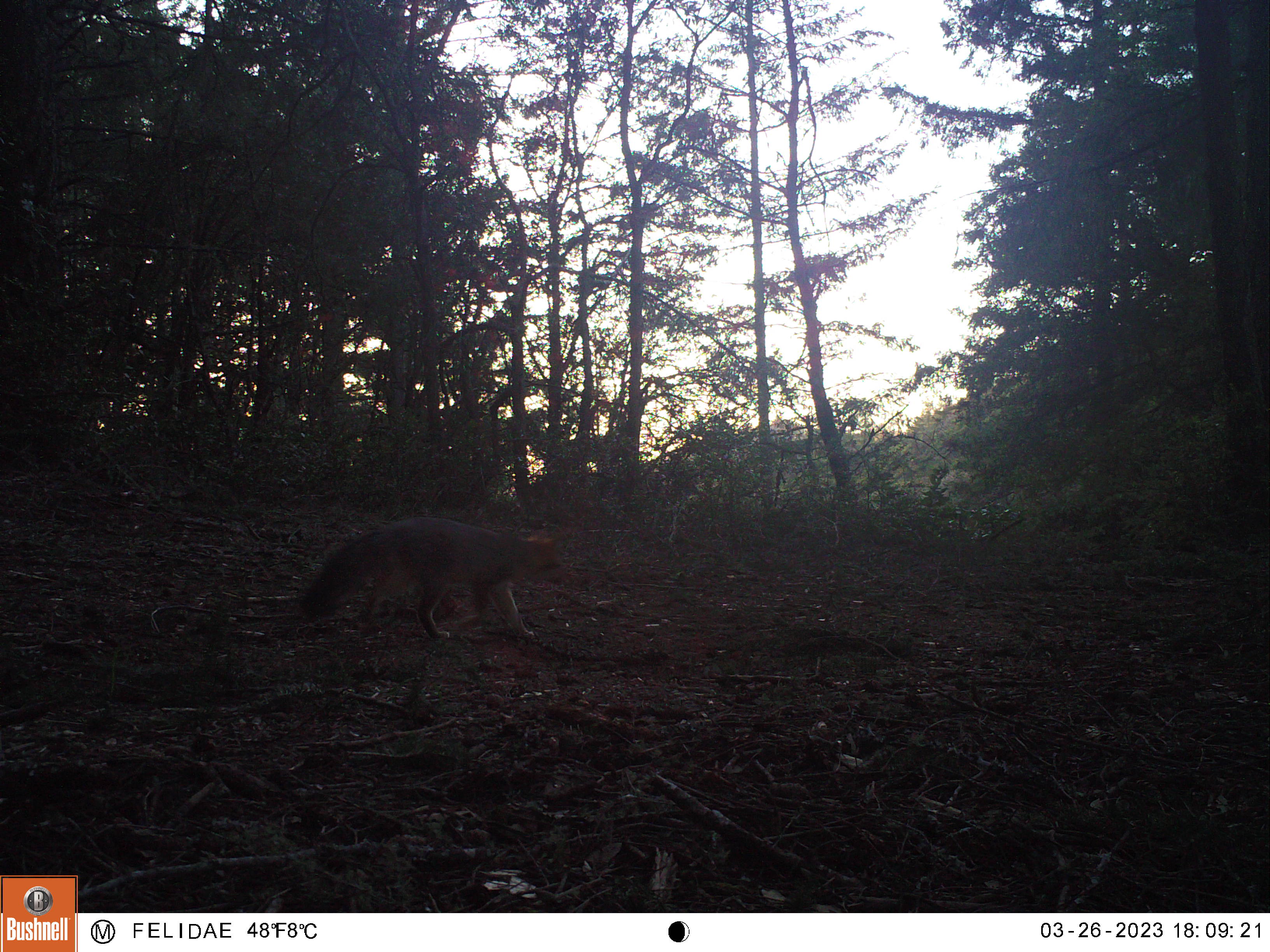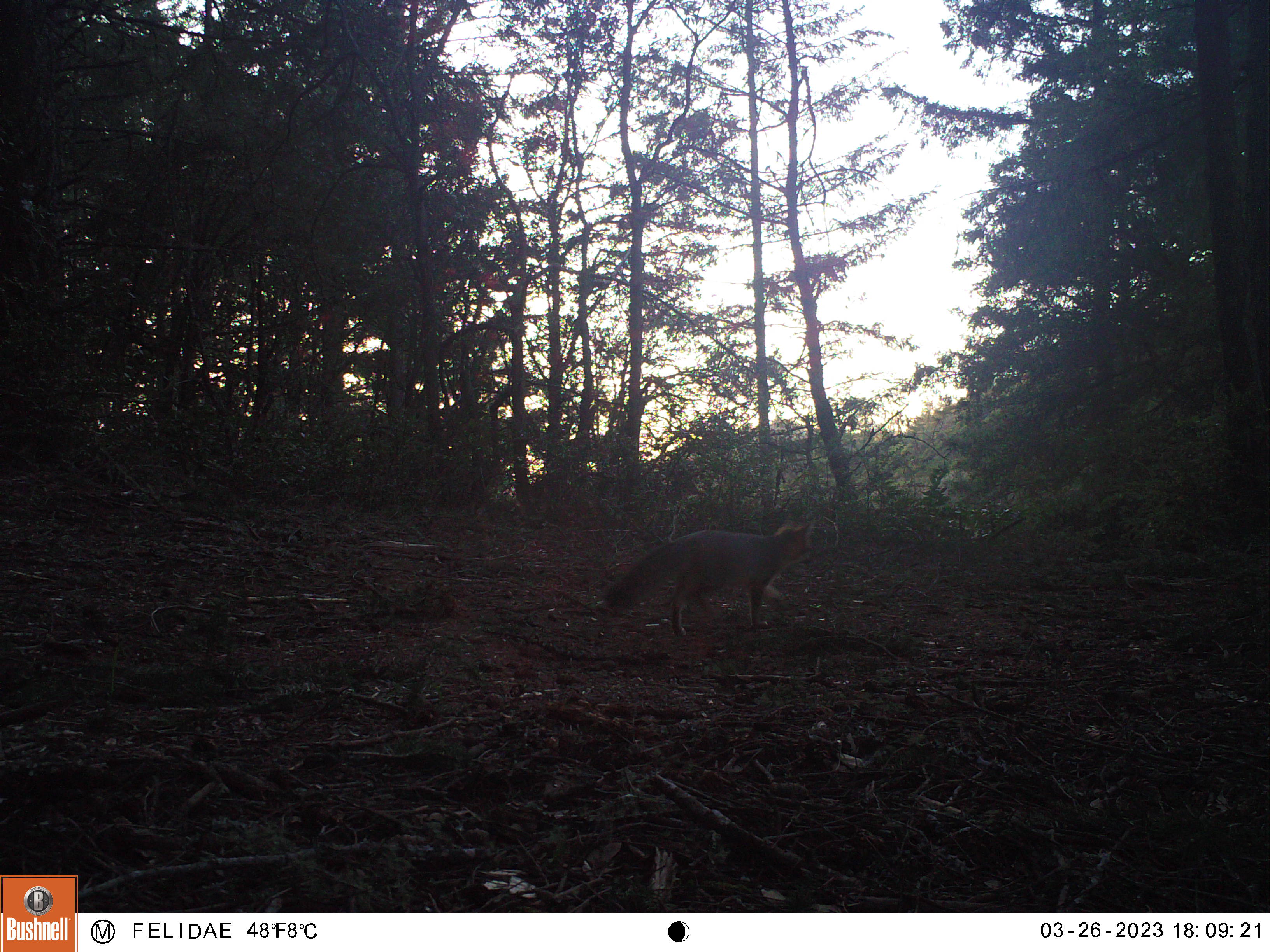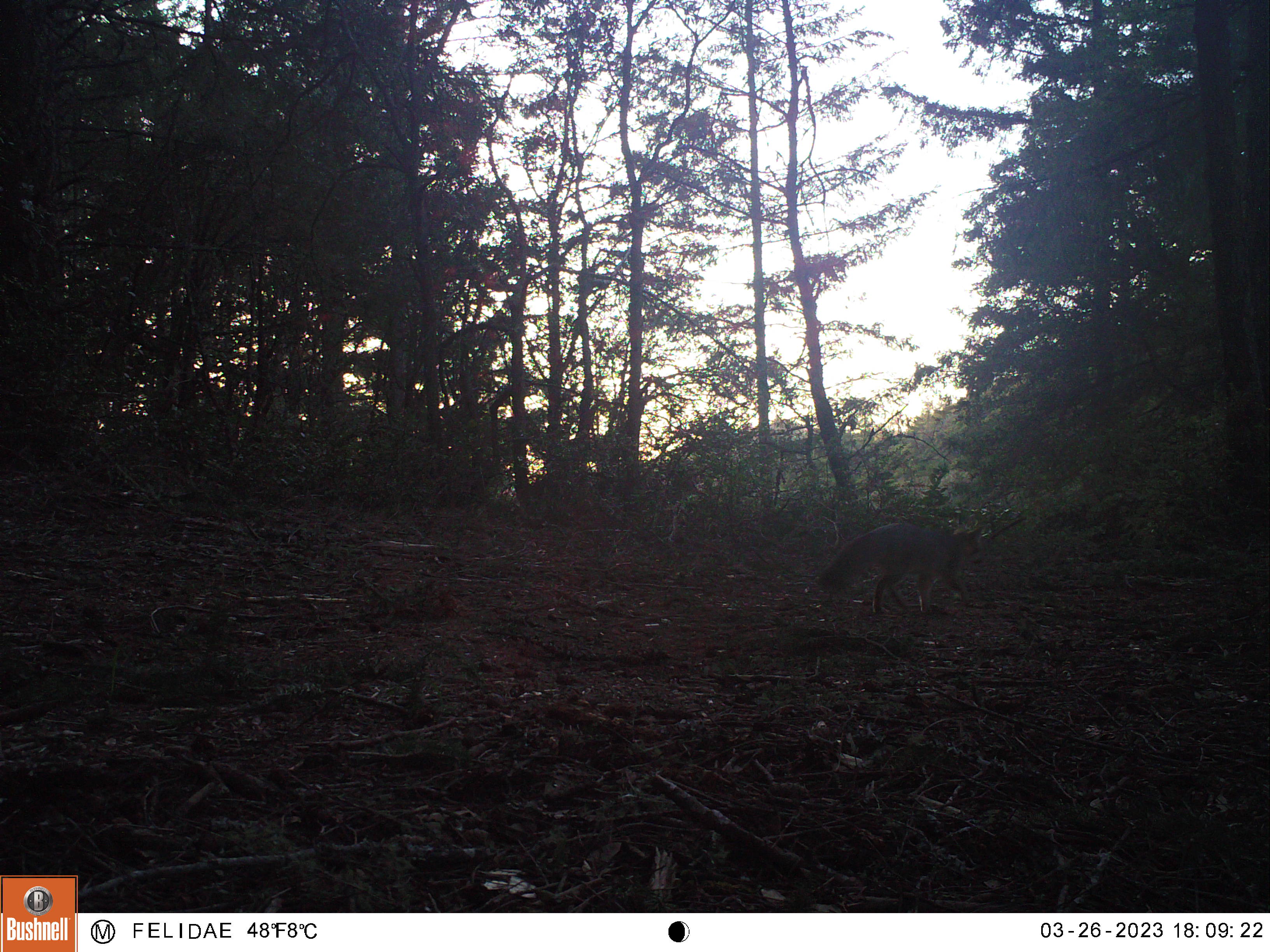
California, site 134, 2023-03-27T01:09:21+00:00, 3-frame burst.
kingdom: Animalia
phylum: Chordata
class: Mammalia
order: Carnivora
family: Canidae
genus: Urocyon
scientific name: Urocyon cinereoargenteus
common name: gray fox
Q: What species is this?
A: Gray fox (Urocyon cinereoargenteus).